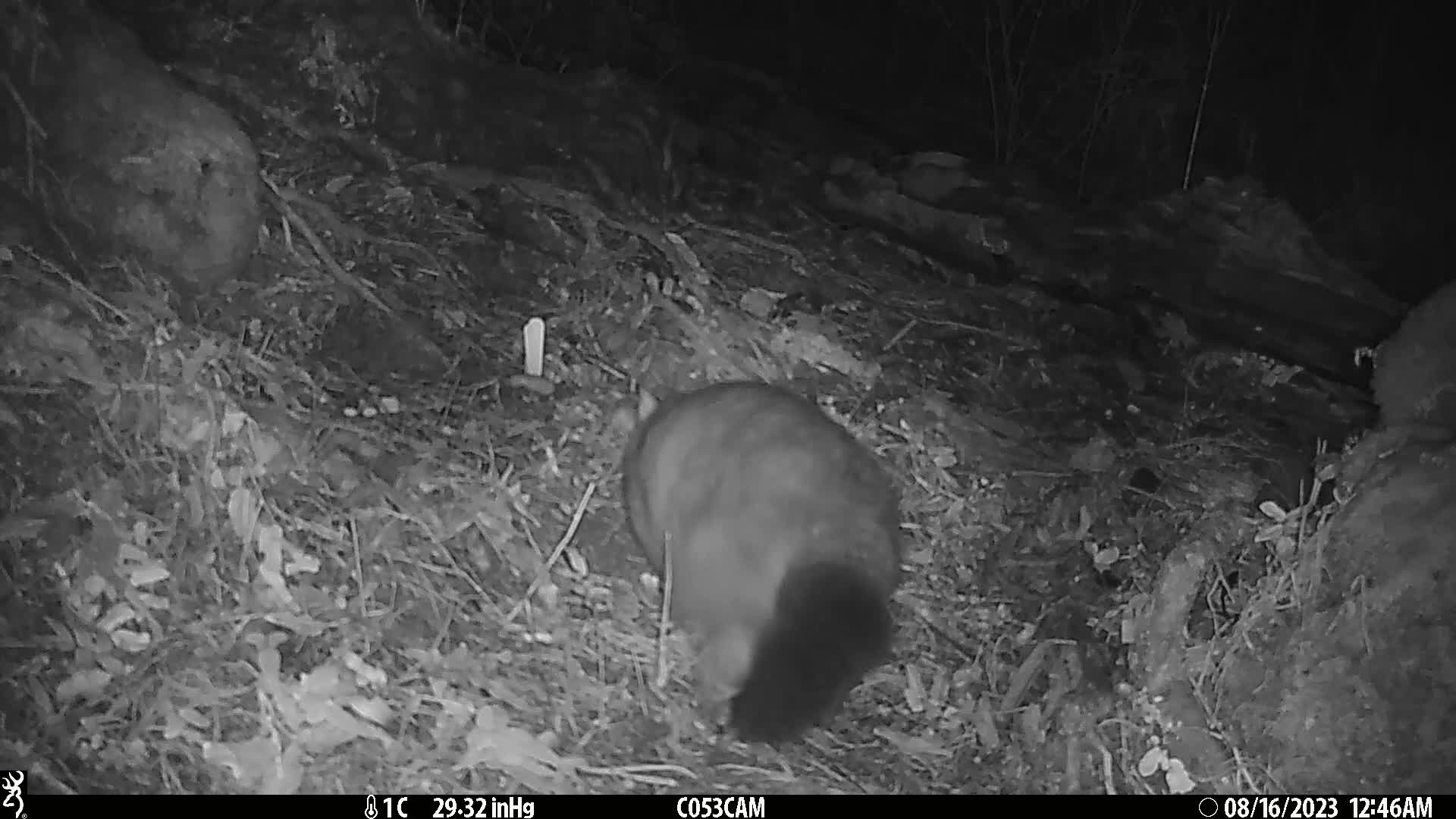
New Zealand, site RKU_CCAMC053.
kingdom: Animalia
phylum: Chordata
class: Mammalia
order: Diprotodontia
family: Phalangeridae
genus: Trichosurus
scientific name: Trichosurus vulpecula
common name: common brushtail possum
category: possum